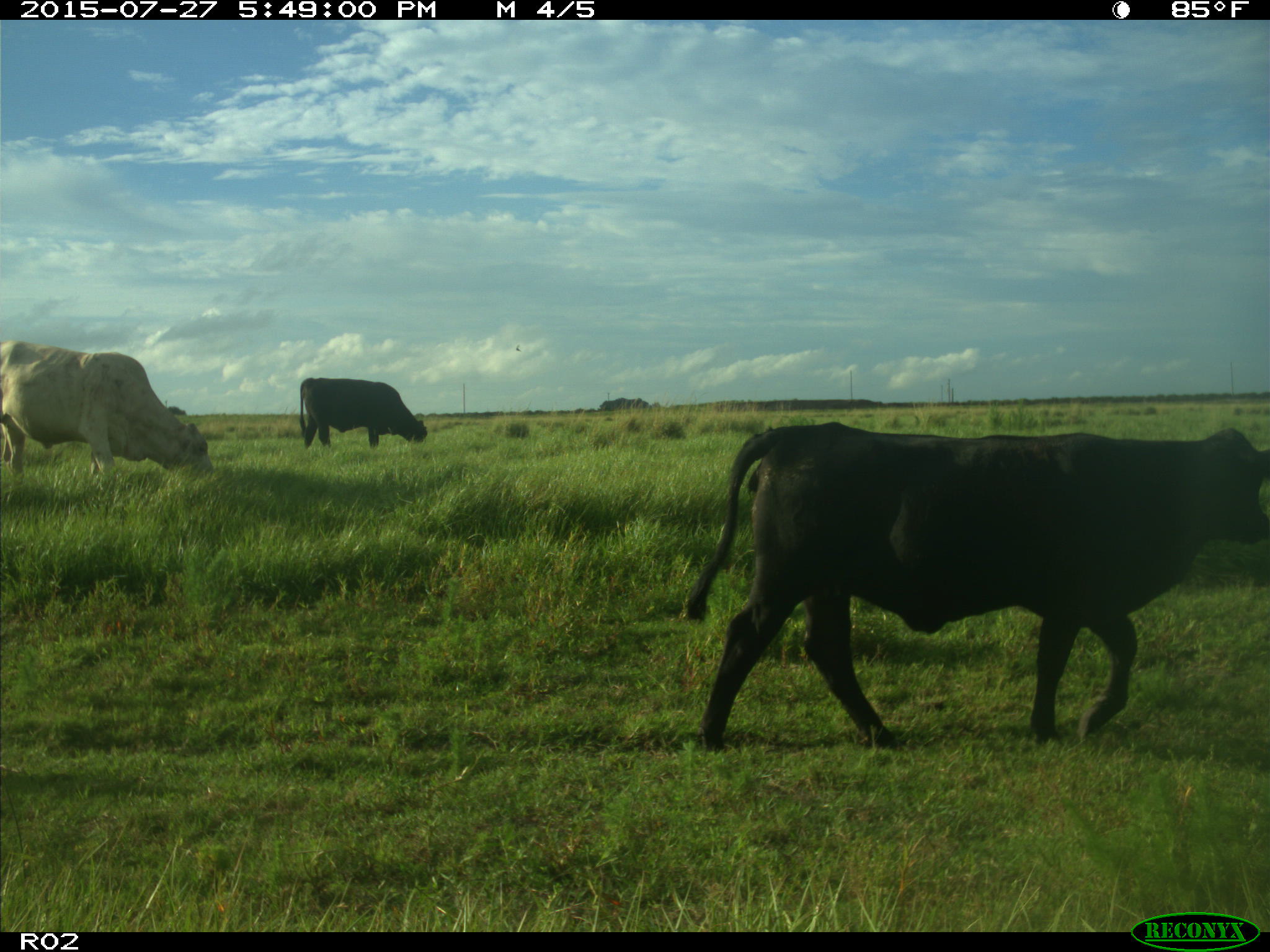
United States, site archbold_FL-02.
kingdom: Animalia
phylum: Chordata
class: Mammalia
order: Artiodactyla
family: Bovidae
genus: Bos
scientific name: Bos taurus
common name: domestic cow